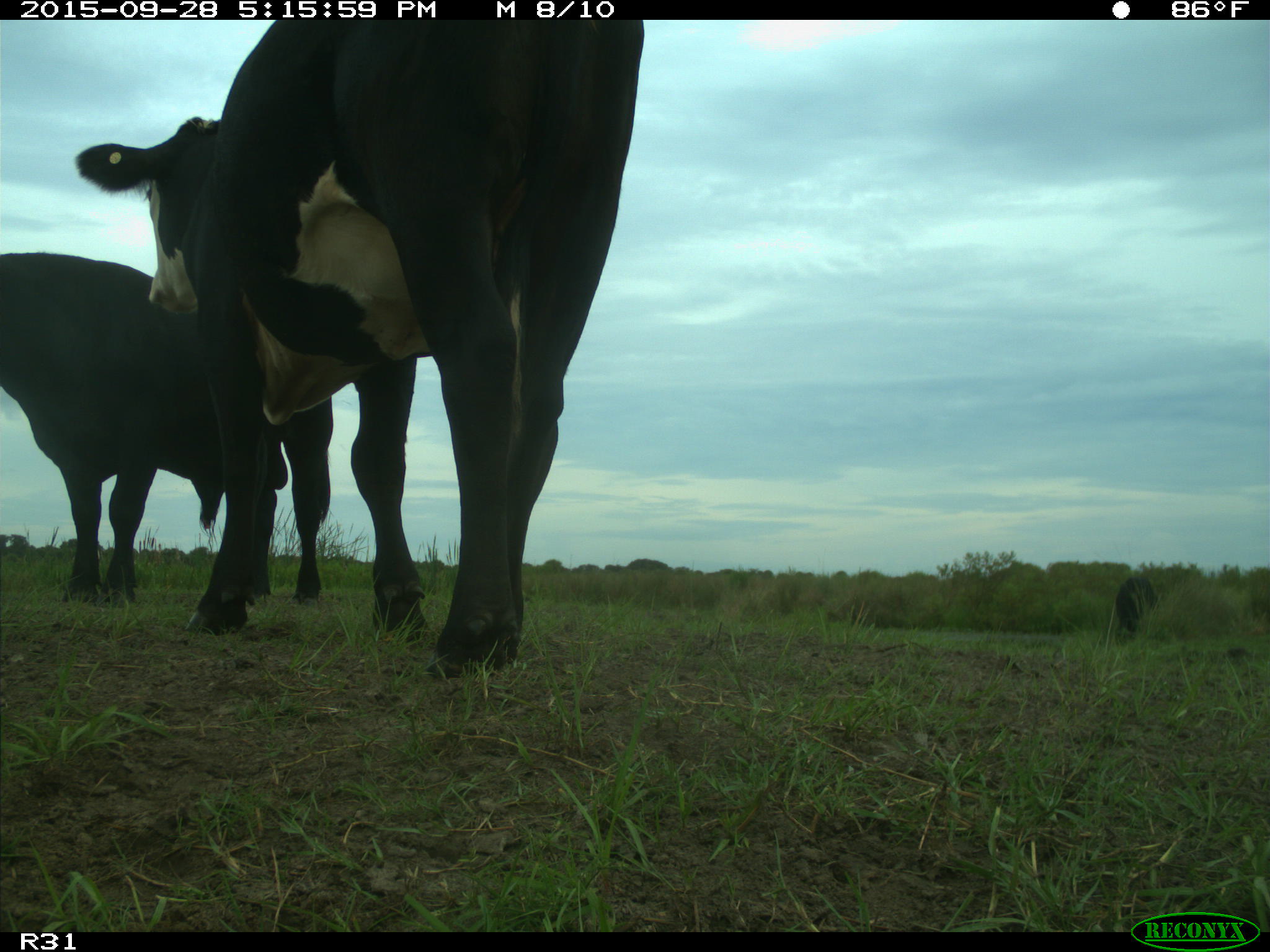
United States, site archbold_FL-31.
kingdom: Animalia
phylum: Chordata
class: Mammalia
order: Artiodactyla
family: Bovidae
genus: Bos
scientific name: Bos taurus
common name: domestic cow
Bos taurus (domestic cow).